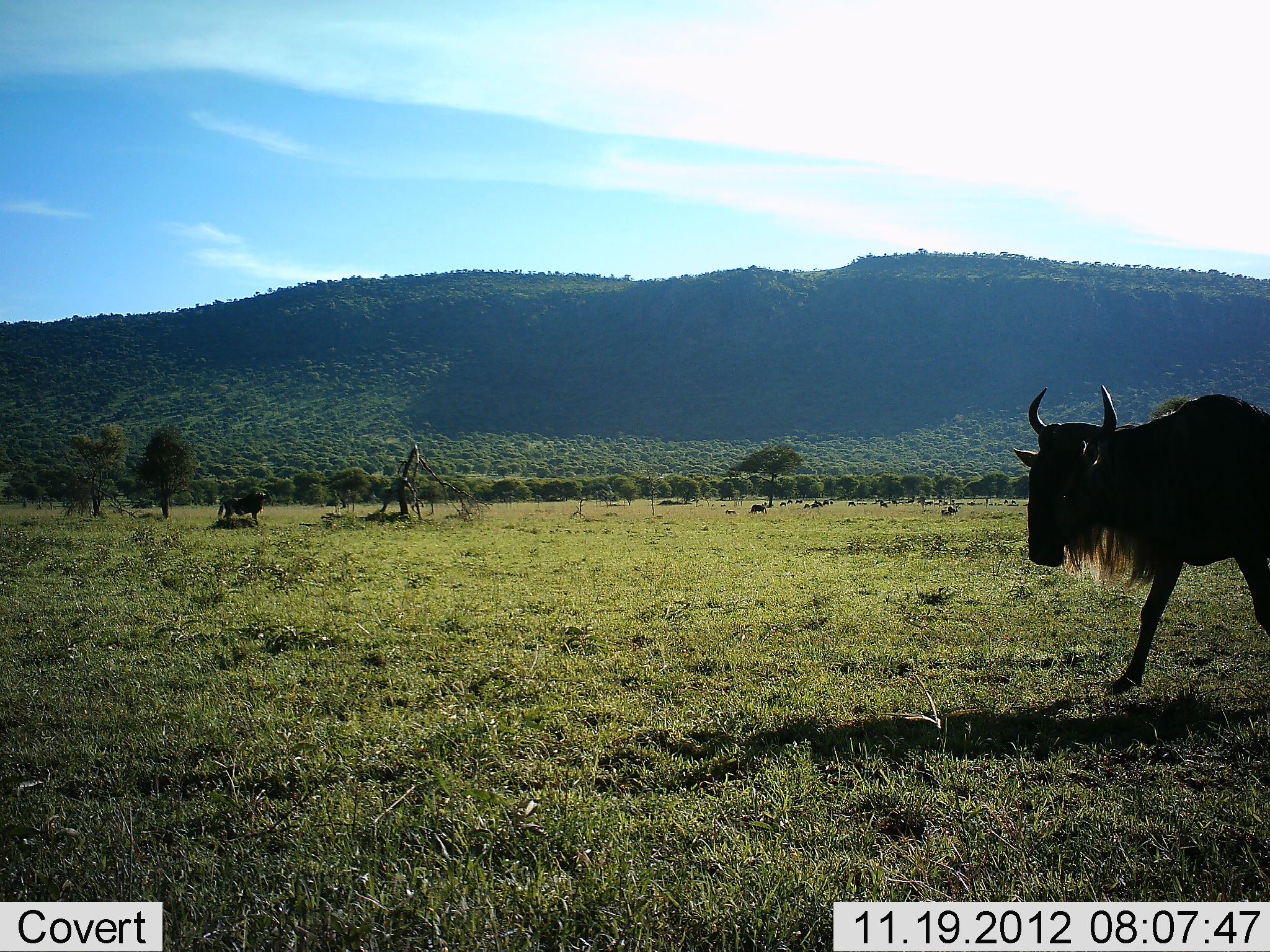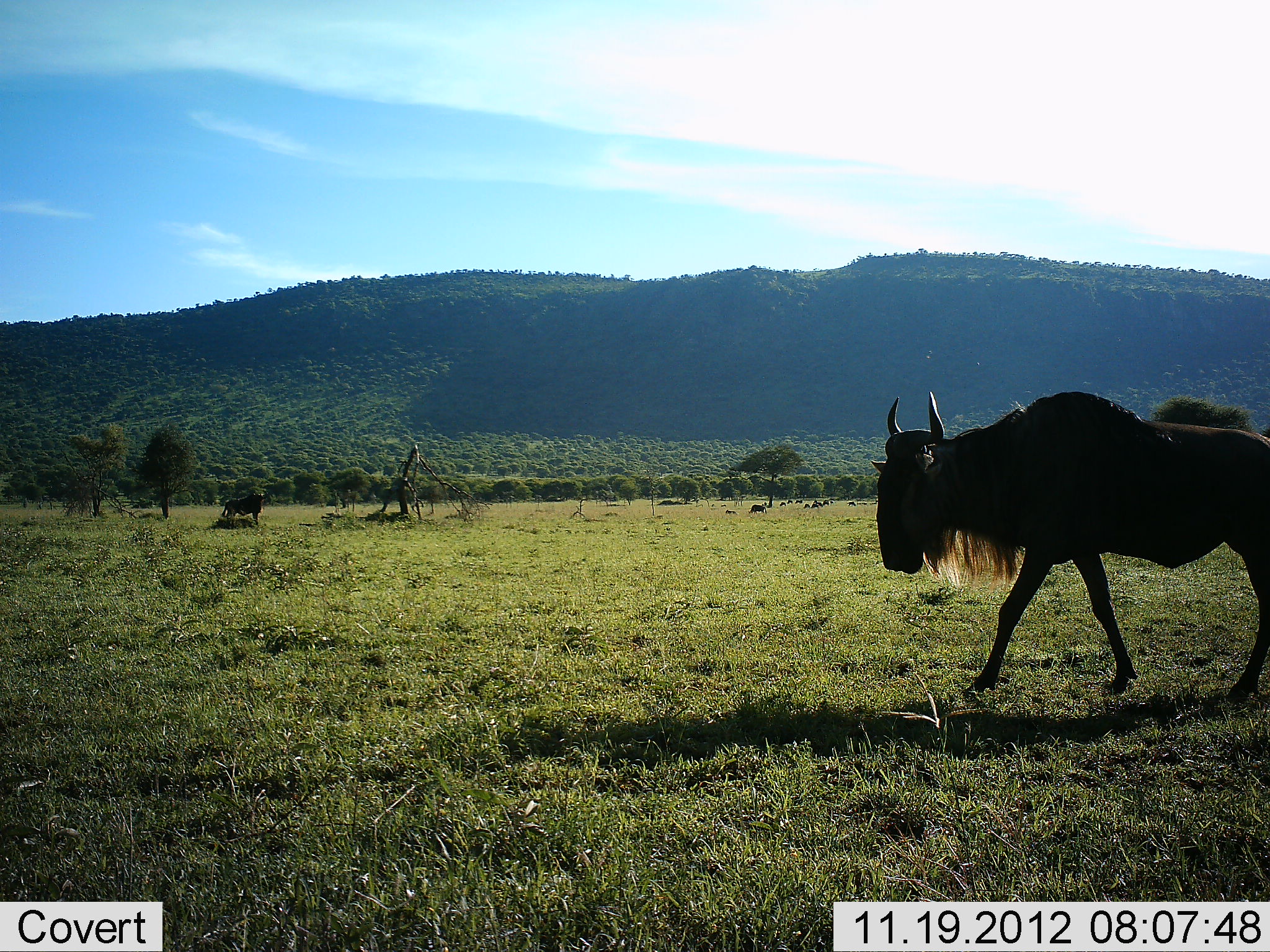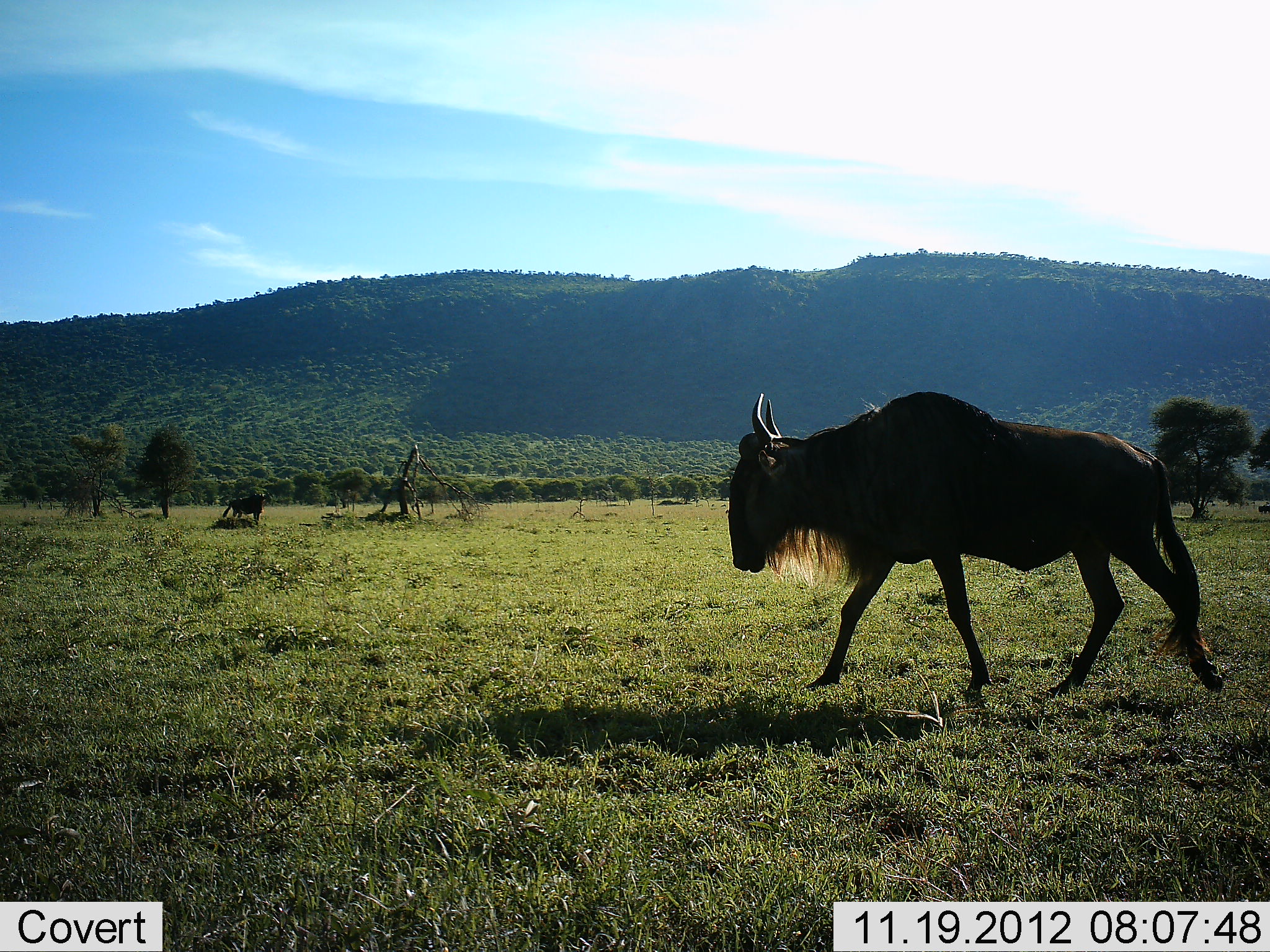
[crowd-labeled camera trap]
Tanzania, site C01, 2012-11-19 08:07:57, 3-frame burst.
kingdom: Animalia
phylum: Chordata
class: Mammalia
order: Artiodactyla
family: Bovidae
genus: Connochaetes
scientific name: Connochaetes taurinus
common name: blue wildebeest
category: wildebeest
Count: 2.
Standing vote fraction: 36%.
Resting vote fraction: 0%.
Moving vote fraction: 100%.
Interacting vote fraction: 0%.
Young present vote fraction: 0%.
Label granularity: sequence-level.